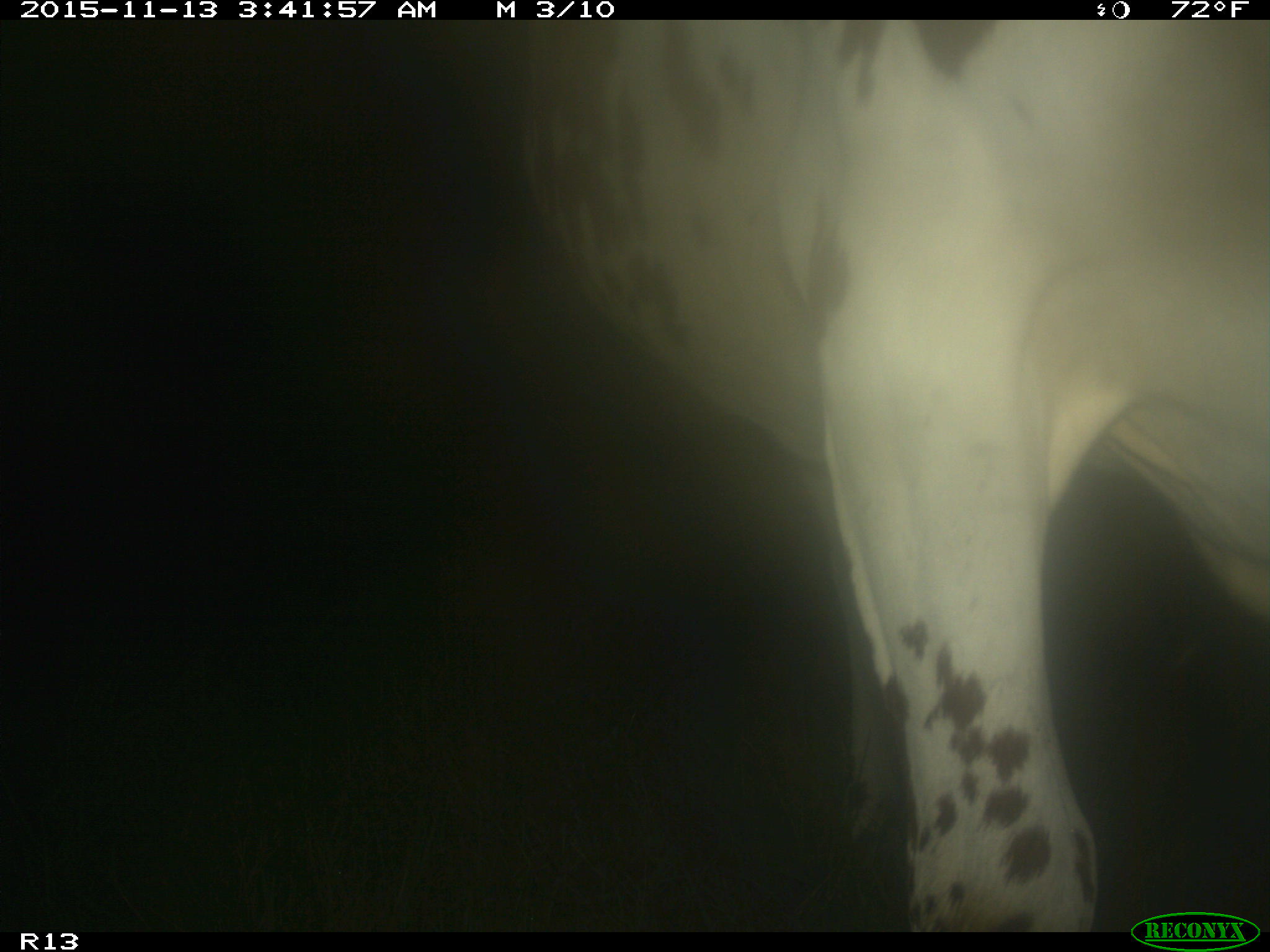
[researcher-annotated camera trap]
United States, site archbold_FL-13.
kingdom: Animalia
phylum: Chordata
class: Mammalia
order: Artiodactyla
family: Bovidae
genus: Bos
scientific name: Bos taurus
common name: domestic cow